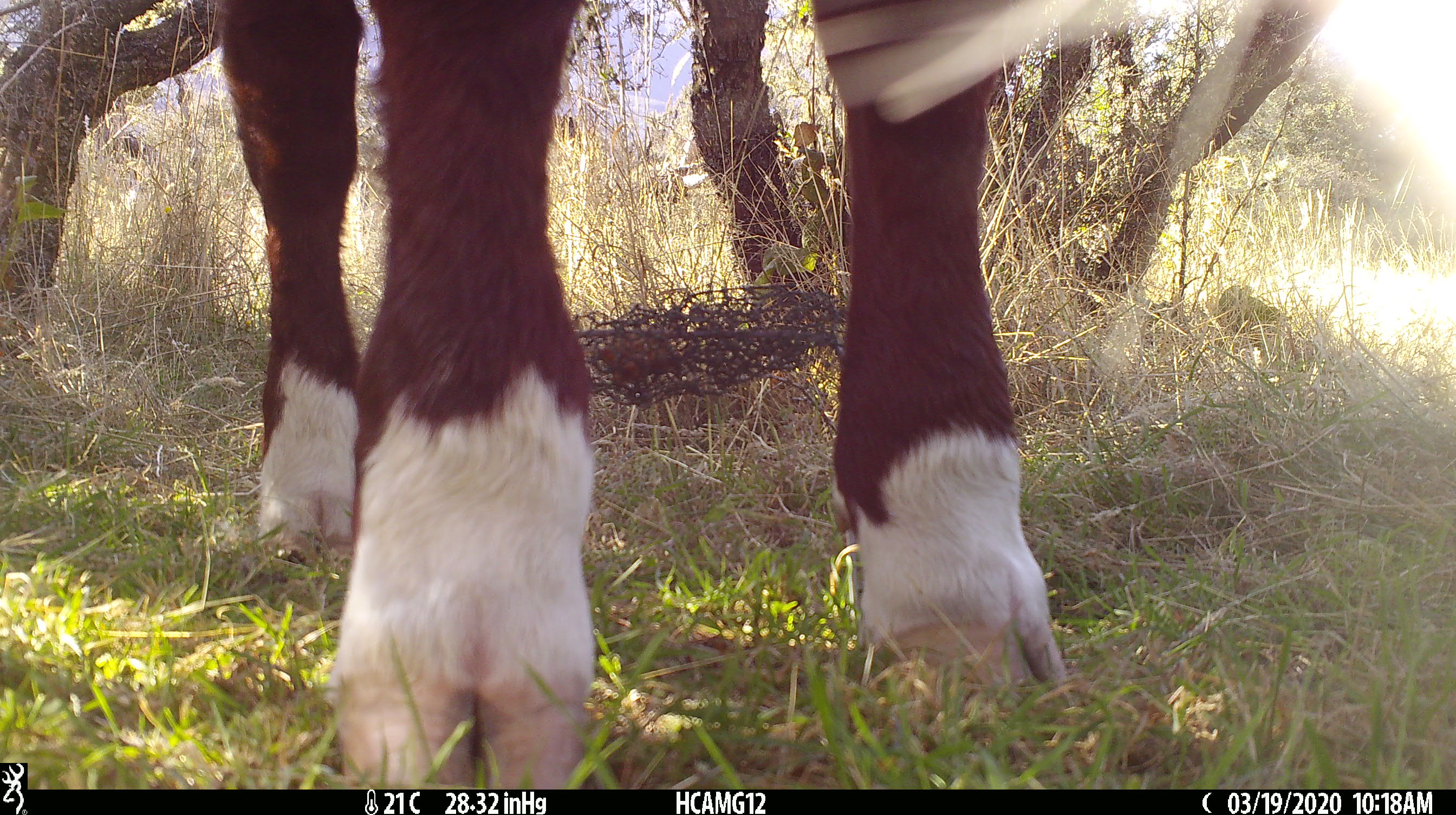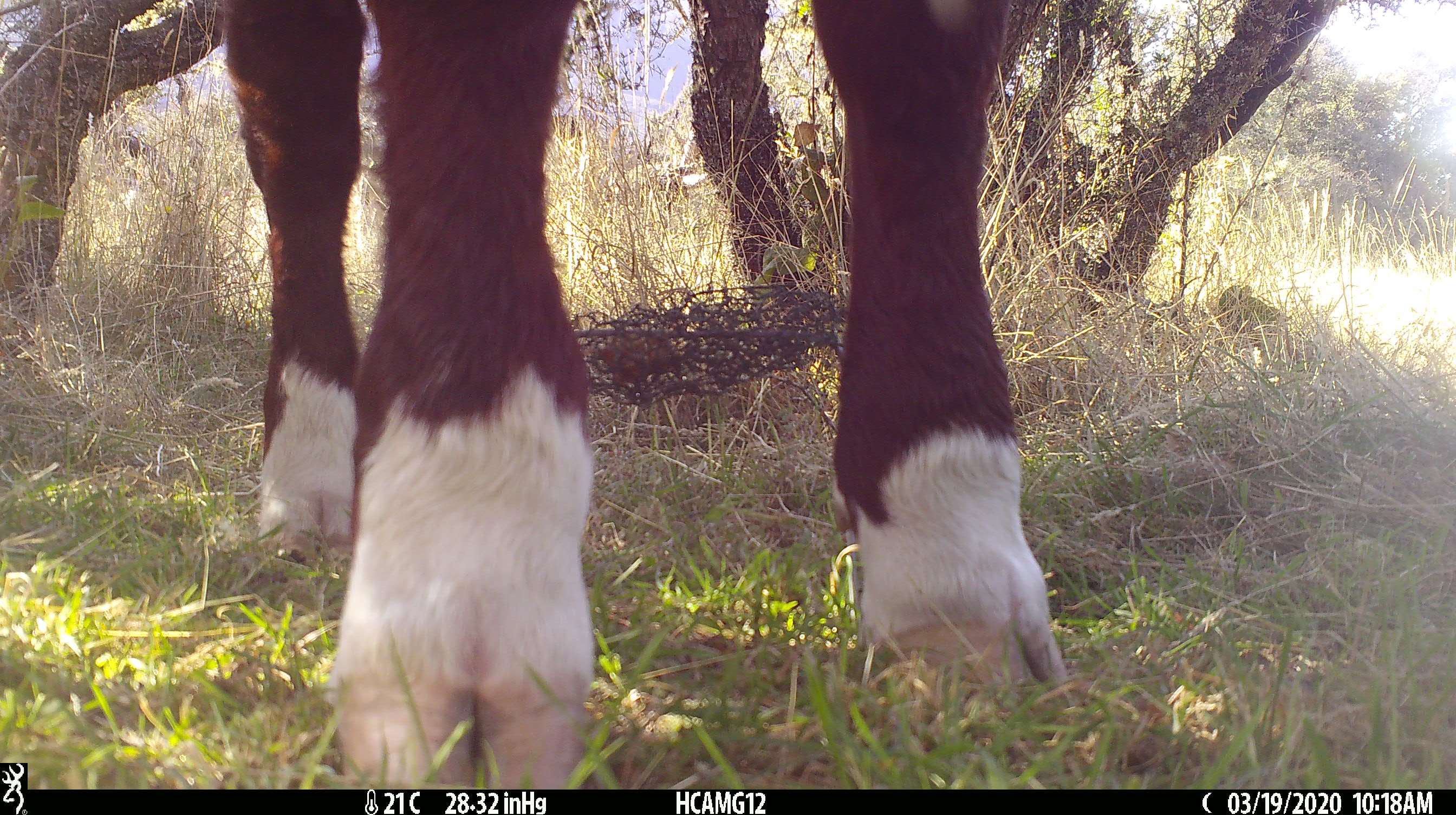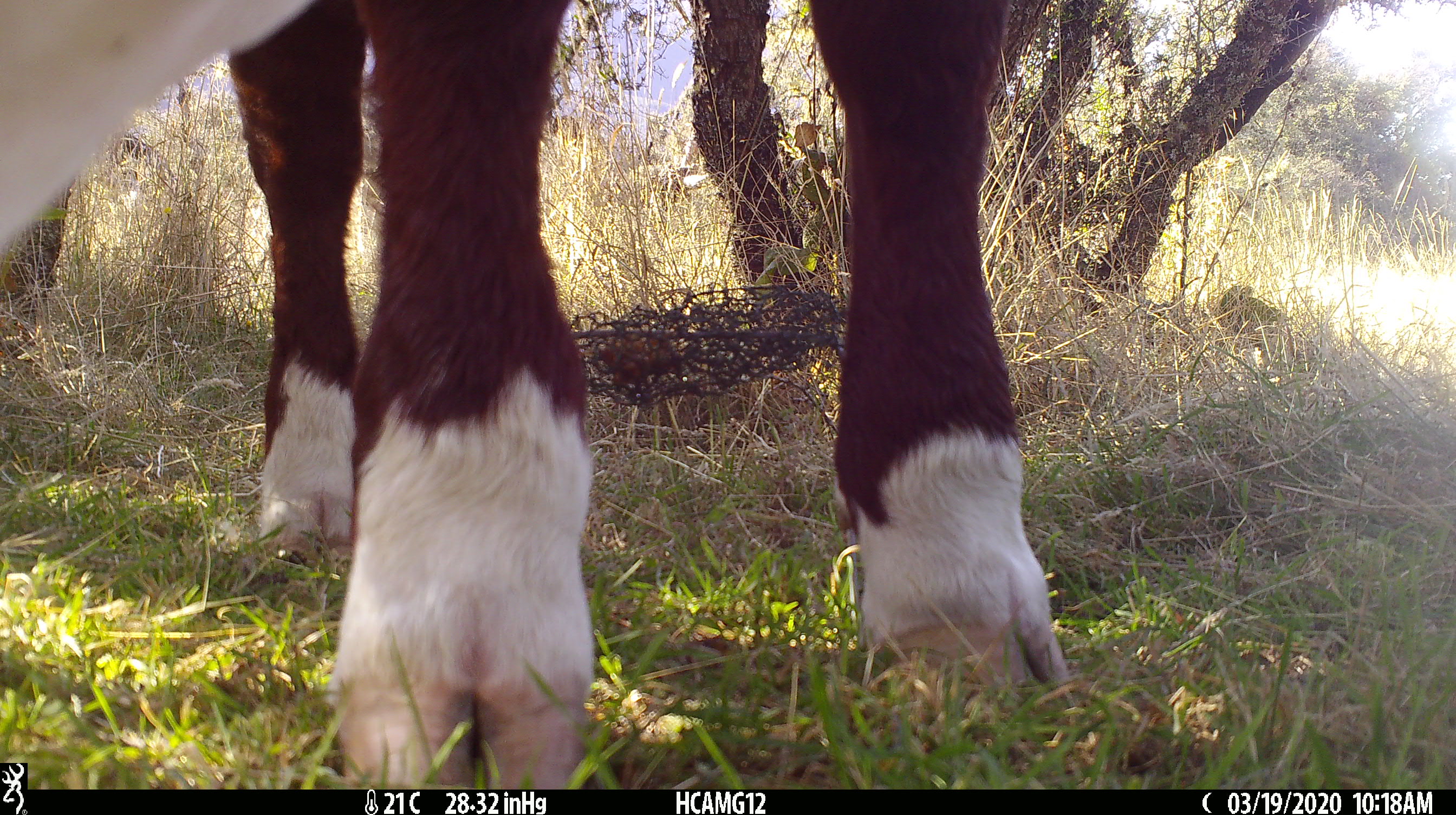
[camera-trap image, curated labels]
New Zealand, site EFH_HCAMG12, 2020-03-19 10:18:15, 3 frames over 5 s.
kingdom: Animalia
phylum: Chordata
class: Mammalia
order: Artiodactyla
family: Bovidae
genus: Bos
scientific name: Bos taurus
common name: domestic cow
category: cow